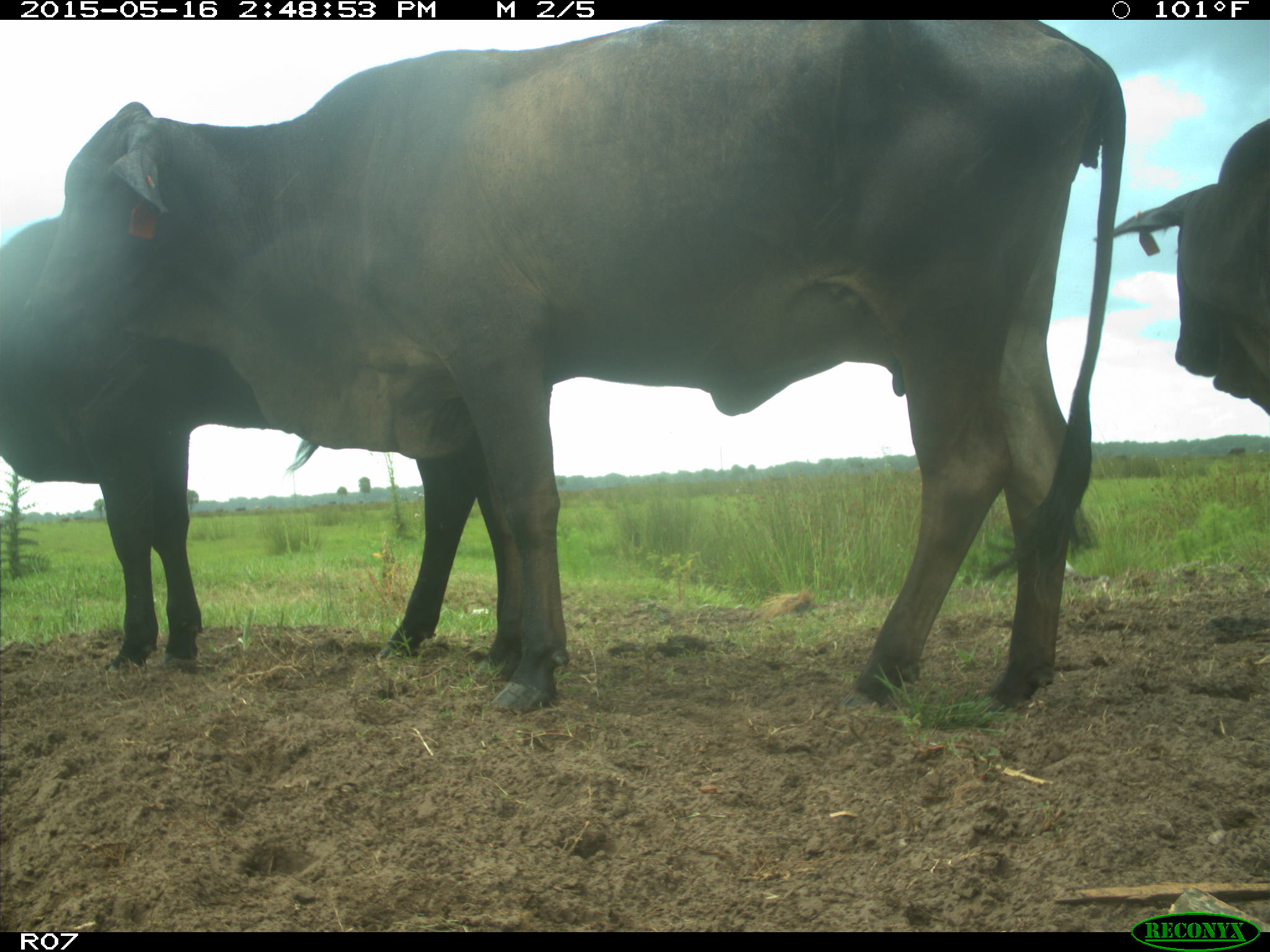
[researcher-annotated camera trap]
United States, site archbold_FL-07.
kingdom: Animalia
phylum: Chordata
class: Mammalia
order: Artiodactyla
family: Bovidae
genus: Bos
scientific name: Bos taurus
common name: domestic cow